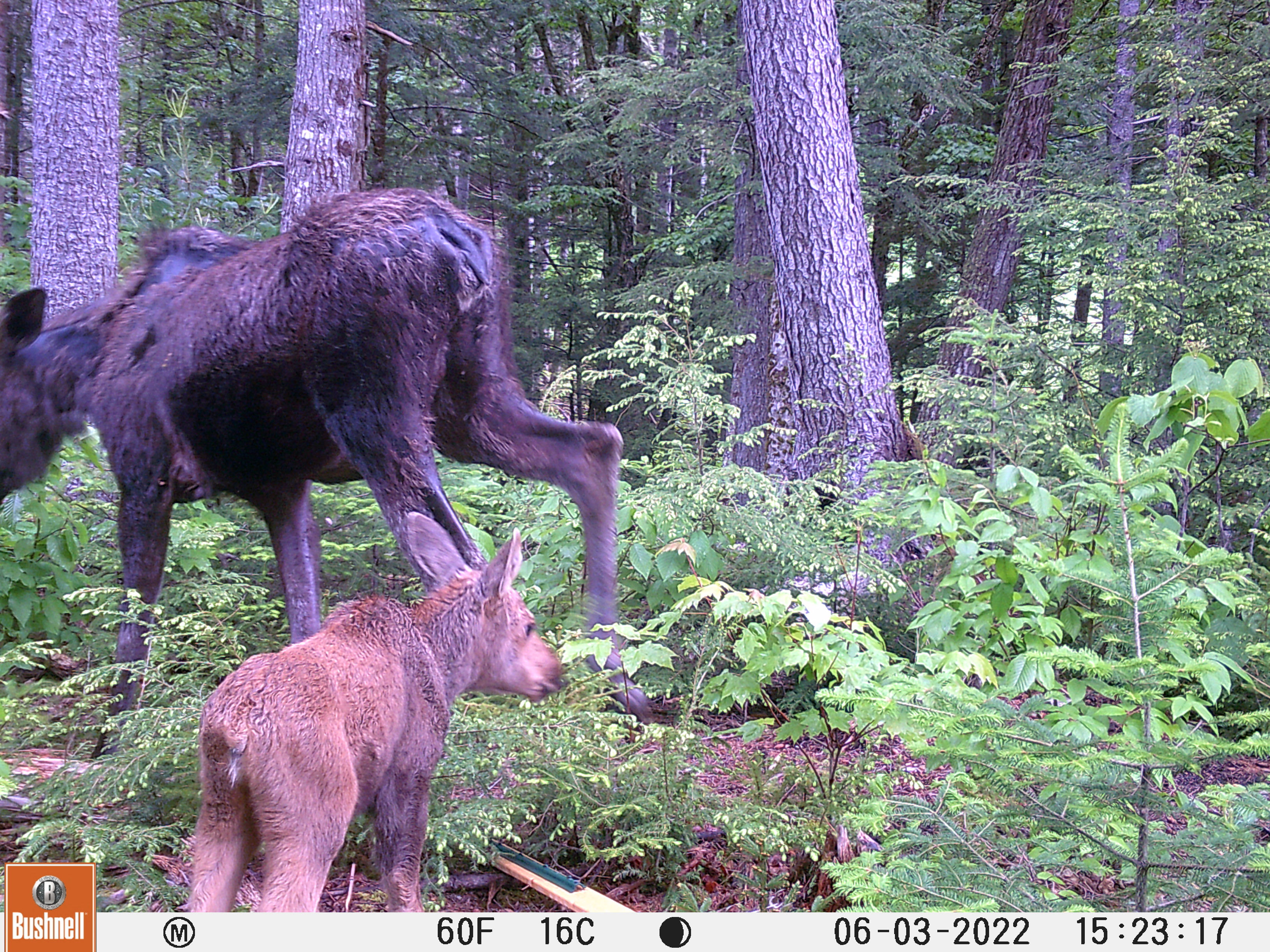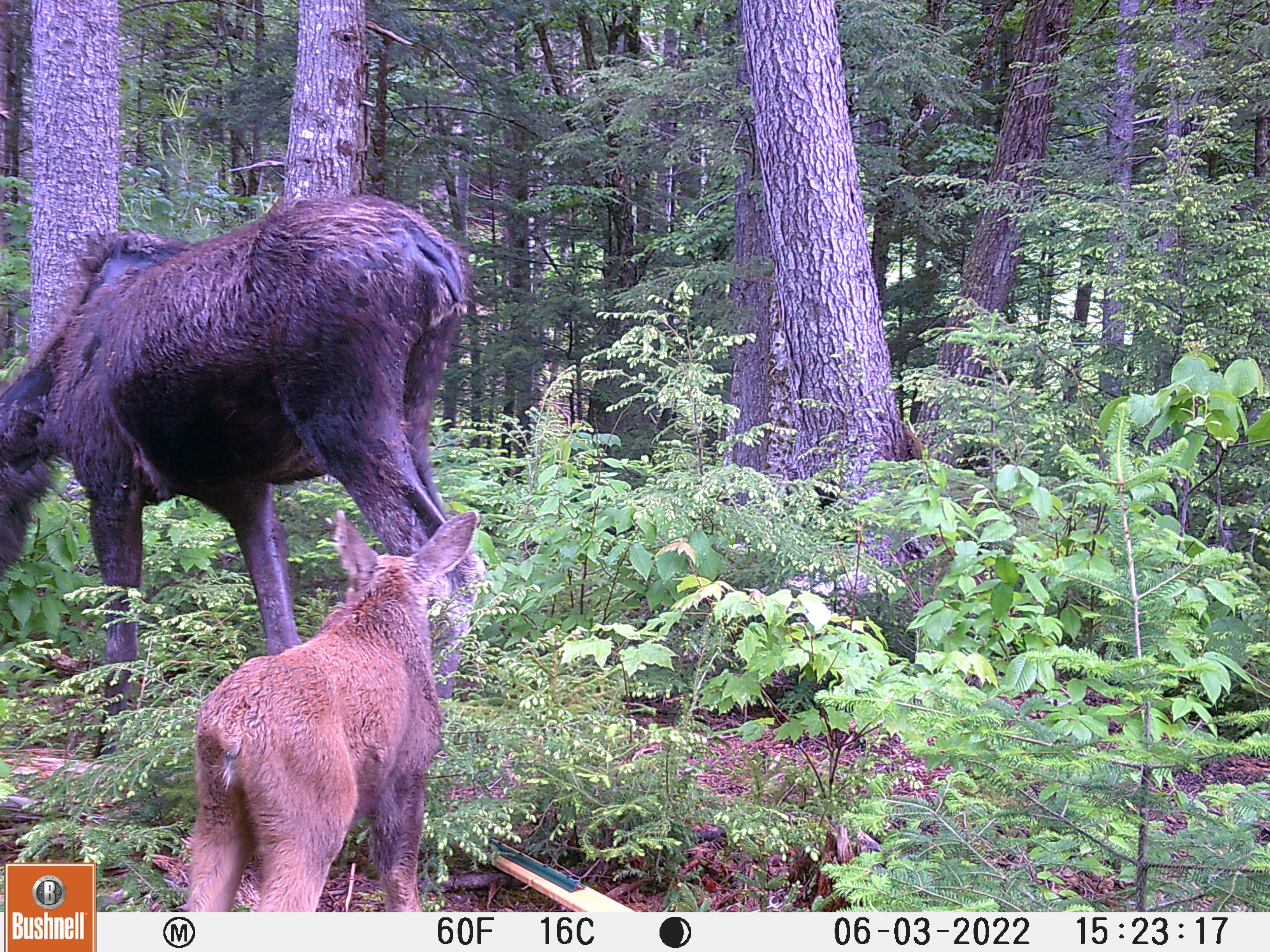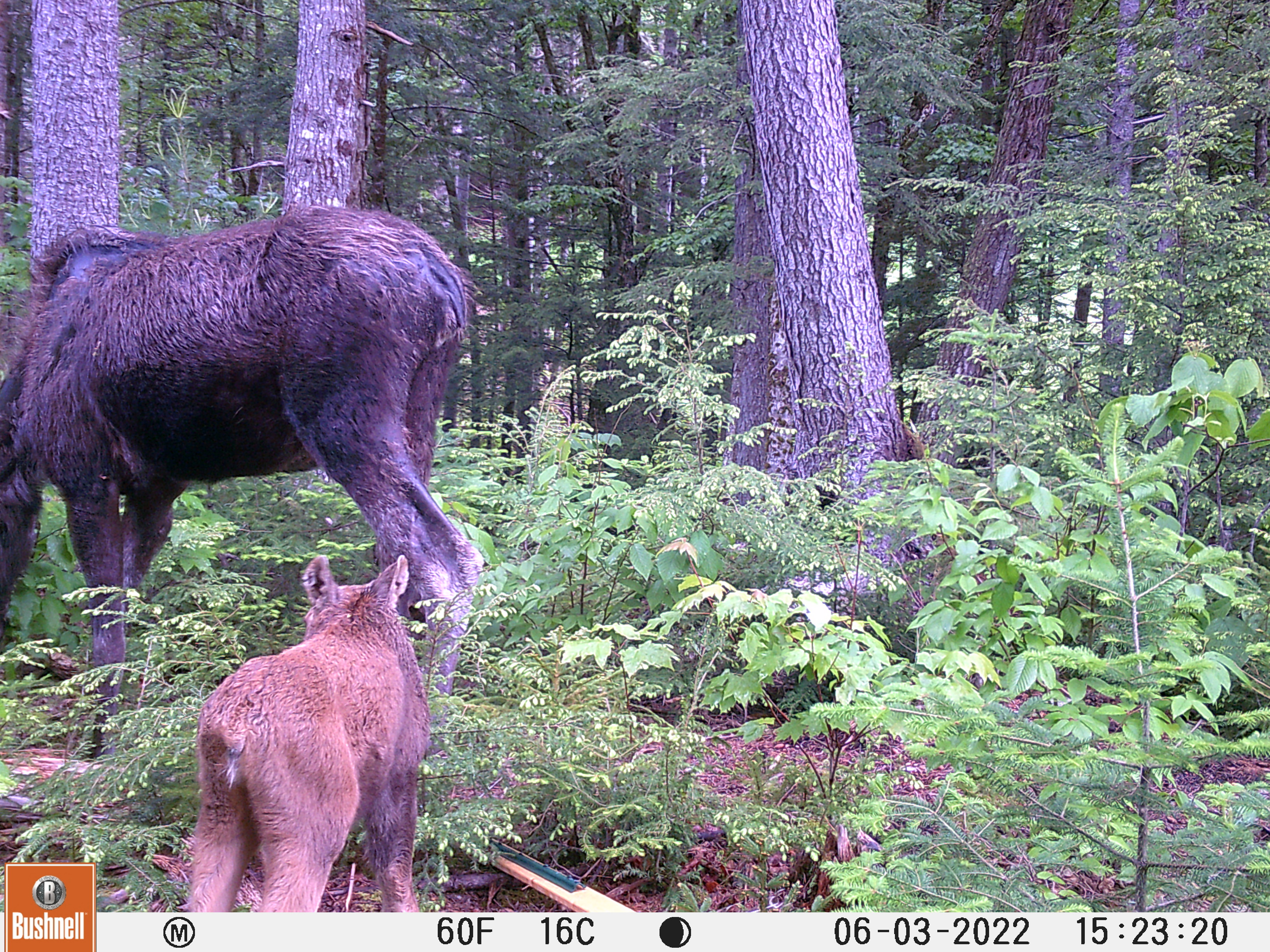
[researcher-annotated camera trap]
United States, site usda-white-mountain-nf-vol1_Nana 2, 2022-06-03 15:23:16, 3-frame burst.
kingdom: Animalia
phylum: Chordata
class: Mammalia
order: Artiodactyla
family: Cervidae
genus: Alces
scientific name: Alces alces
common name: moose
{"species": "moose (Alces alces)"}